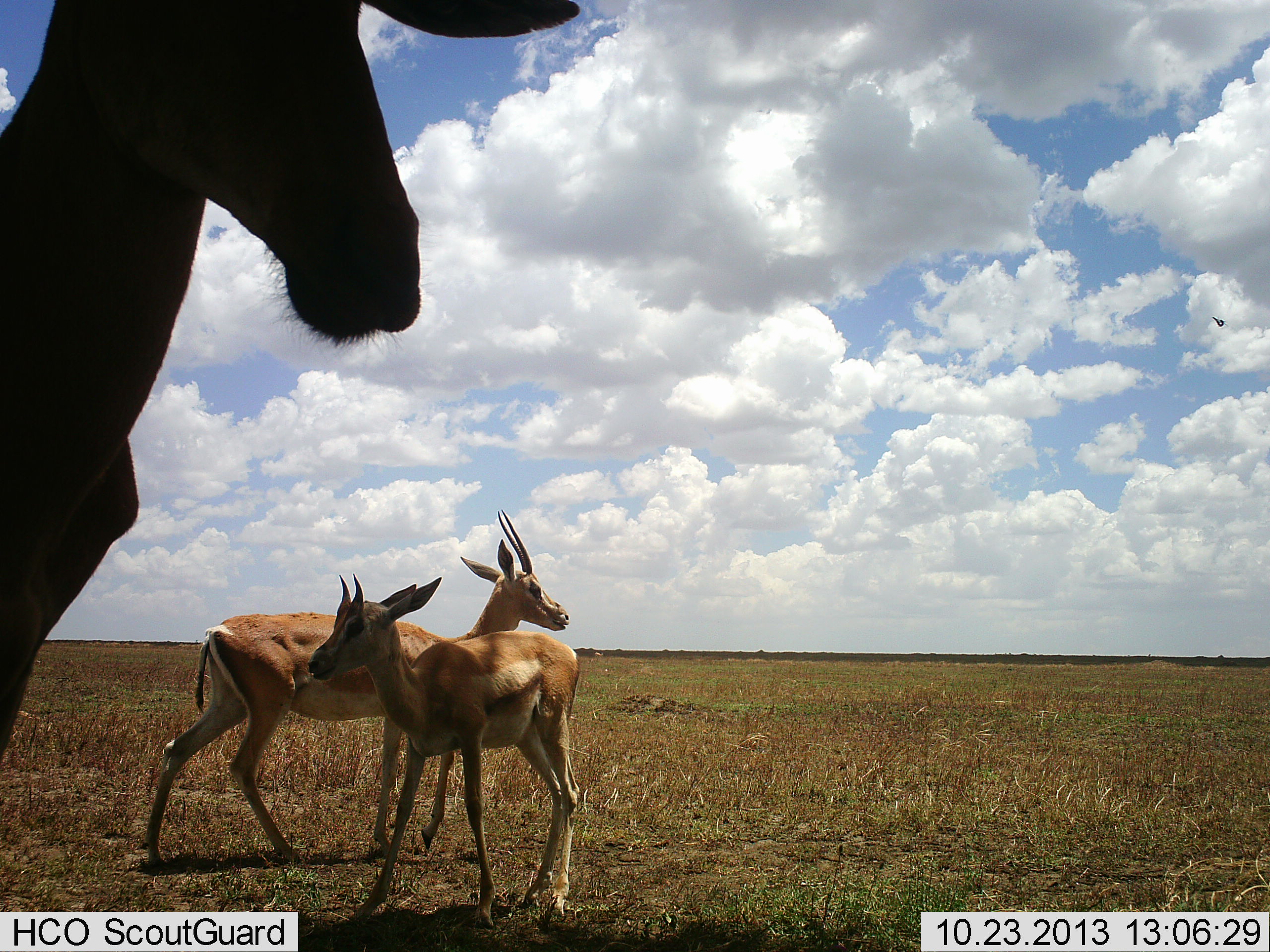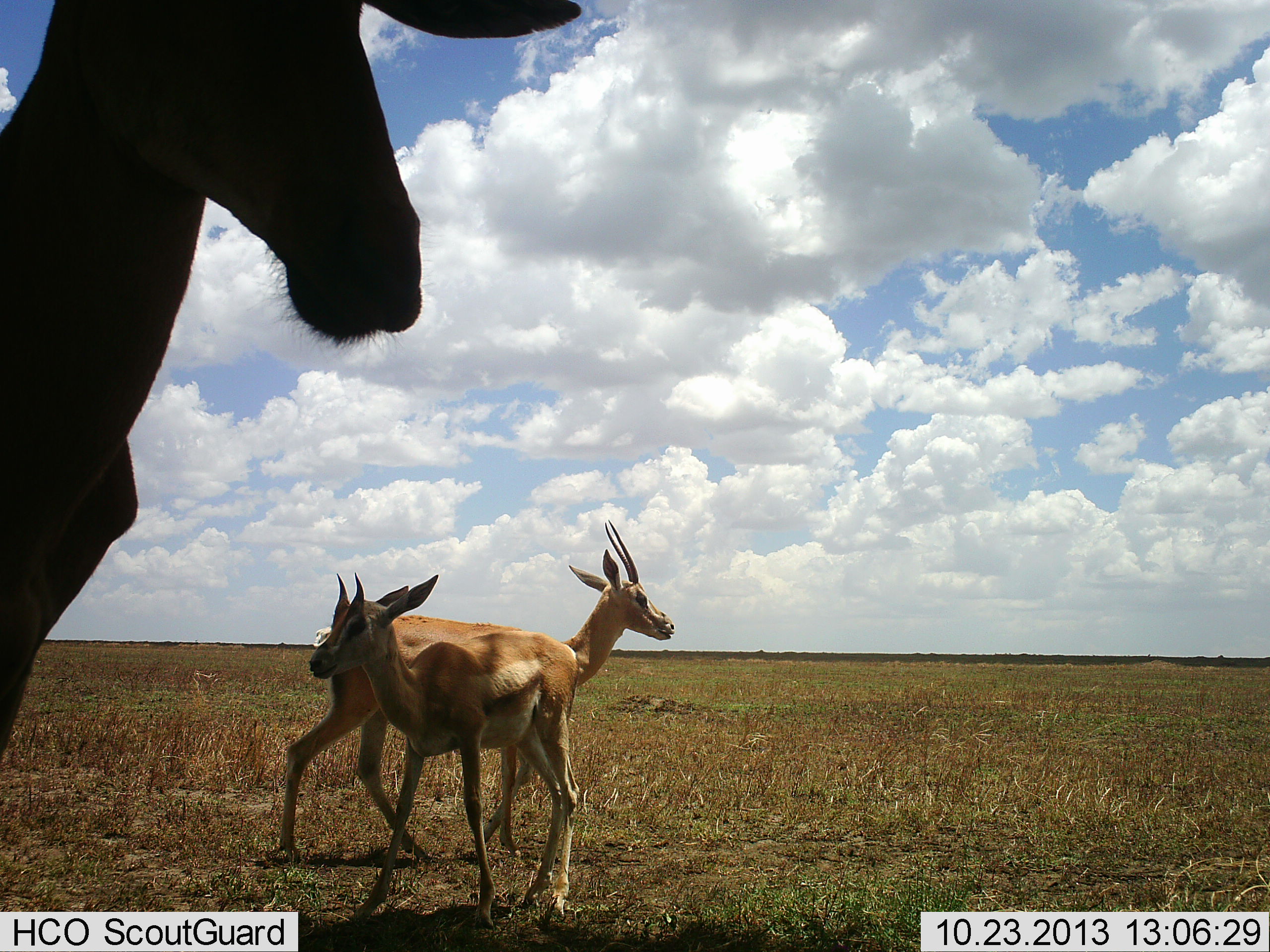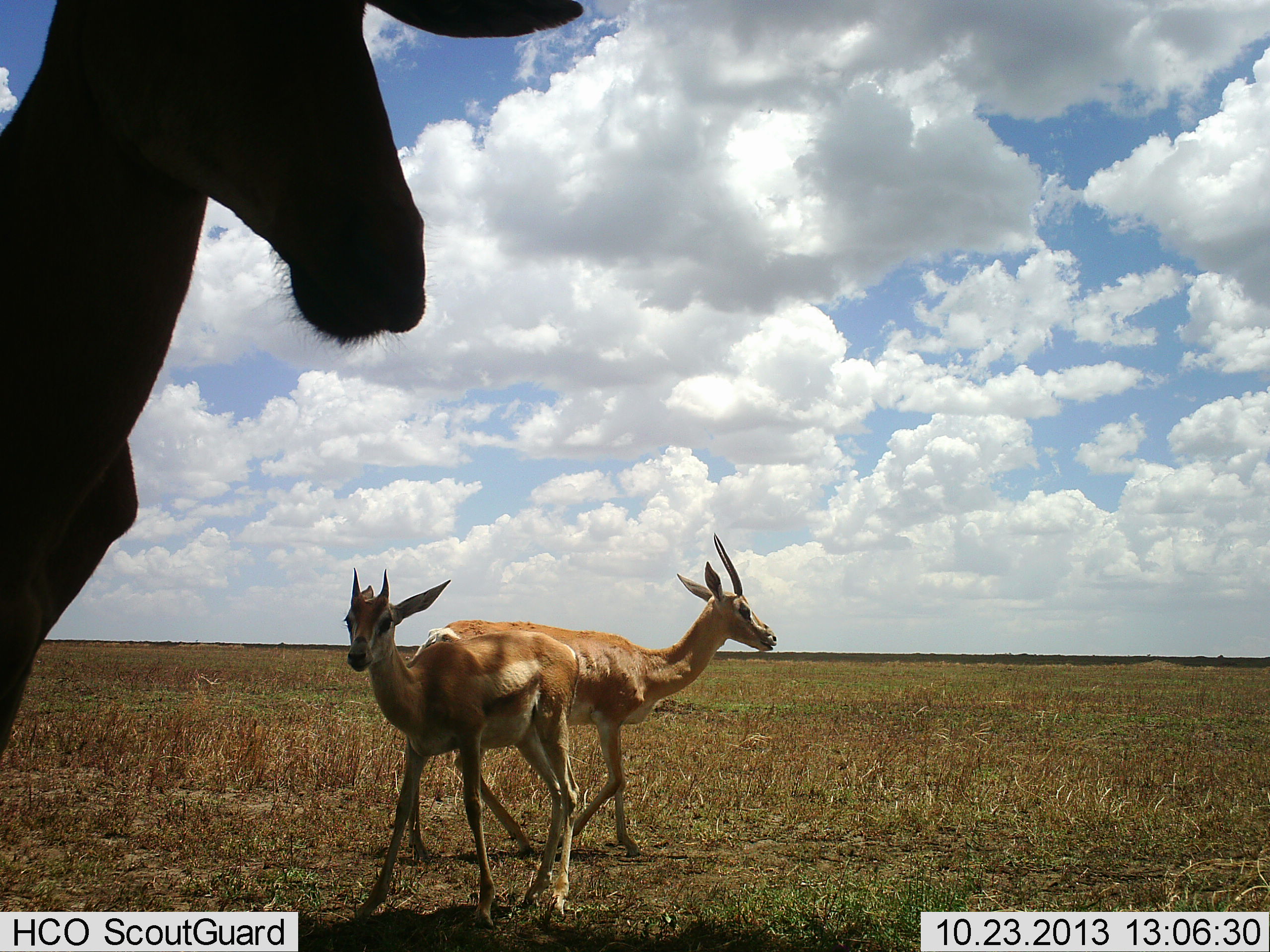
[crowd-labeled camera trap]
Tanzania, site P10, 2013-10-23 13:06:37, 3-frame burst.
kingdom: Animalia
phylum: Chordata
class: Mammalia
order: Artiodactyla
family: Bovidae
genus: Nanger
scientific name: Nanger granti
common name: grant's gazelle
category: gazellegrants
Gazellegrants (grant's gazelle) (Nanger granti), count 3. Behavior (volunteer vote fractions): standing 77%, resting 0%, moving 85%, interacting 8%. Young present (vote fraction): 38%. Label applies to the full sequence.